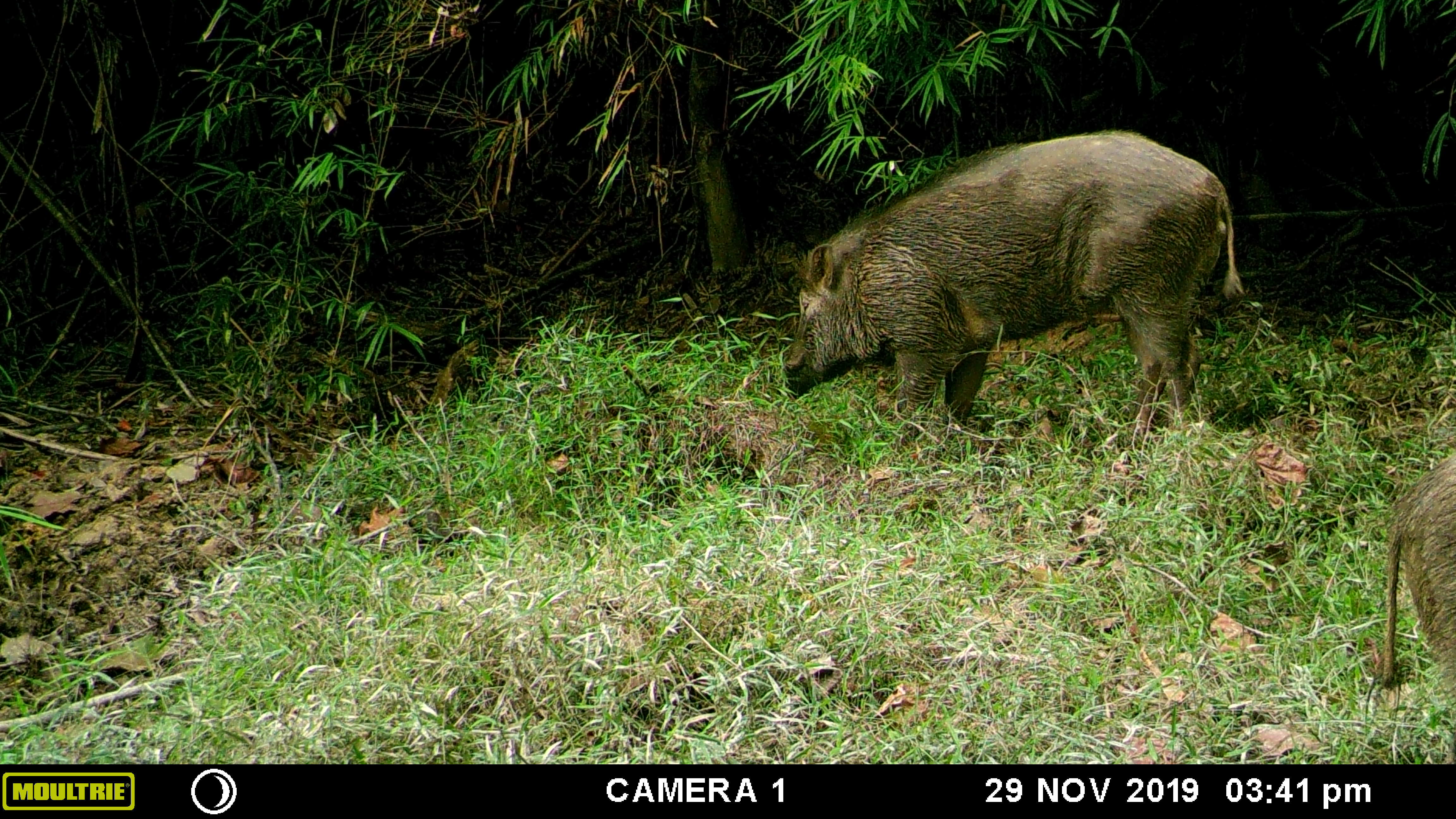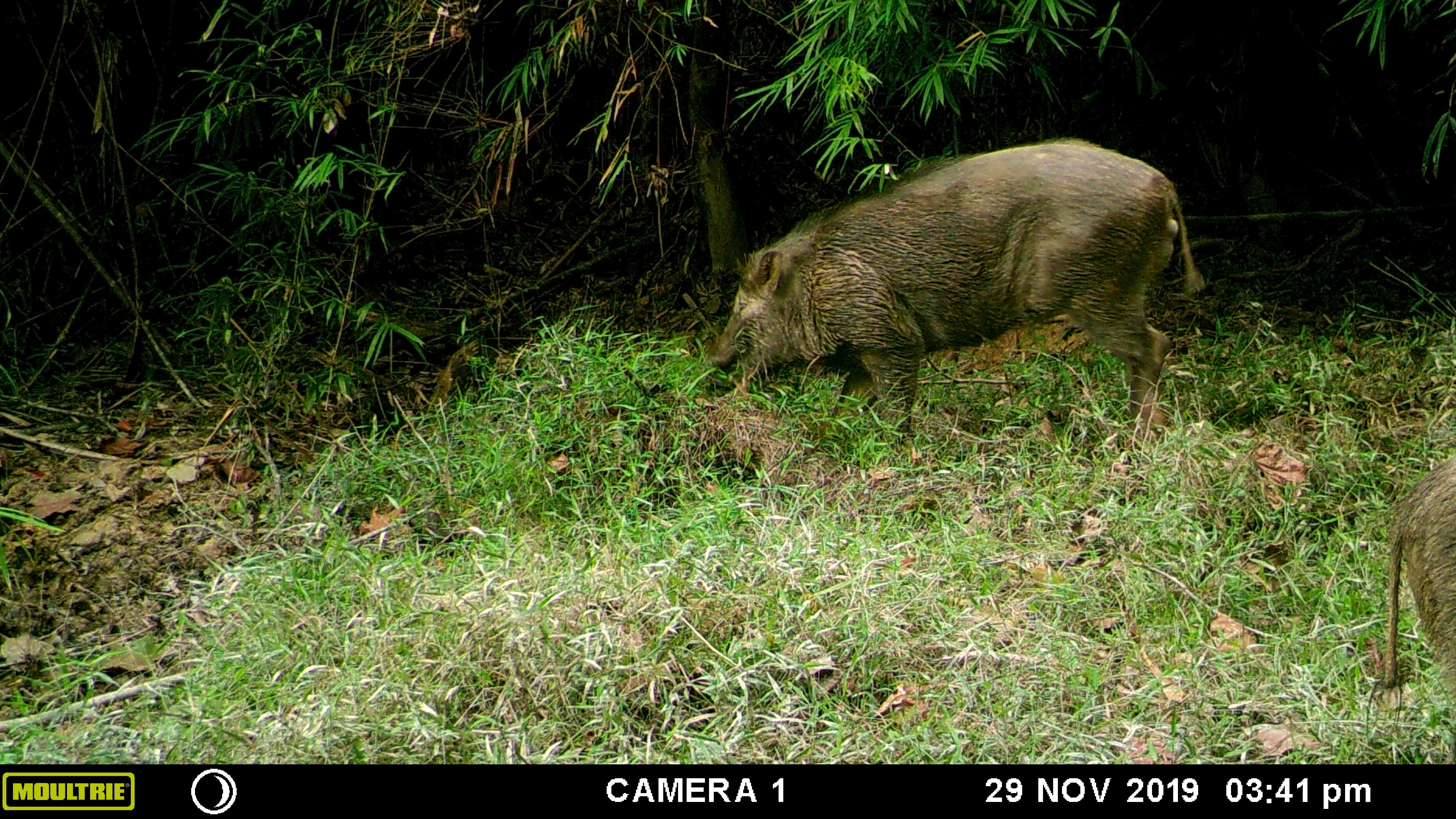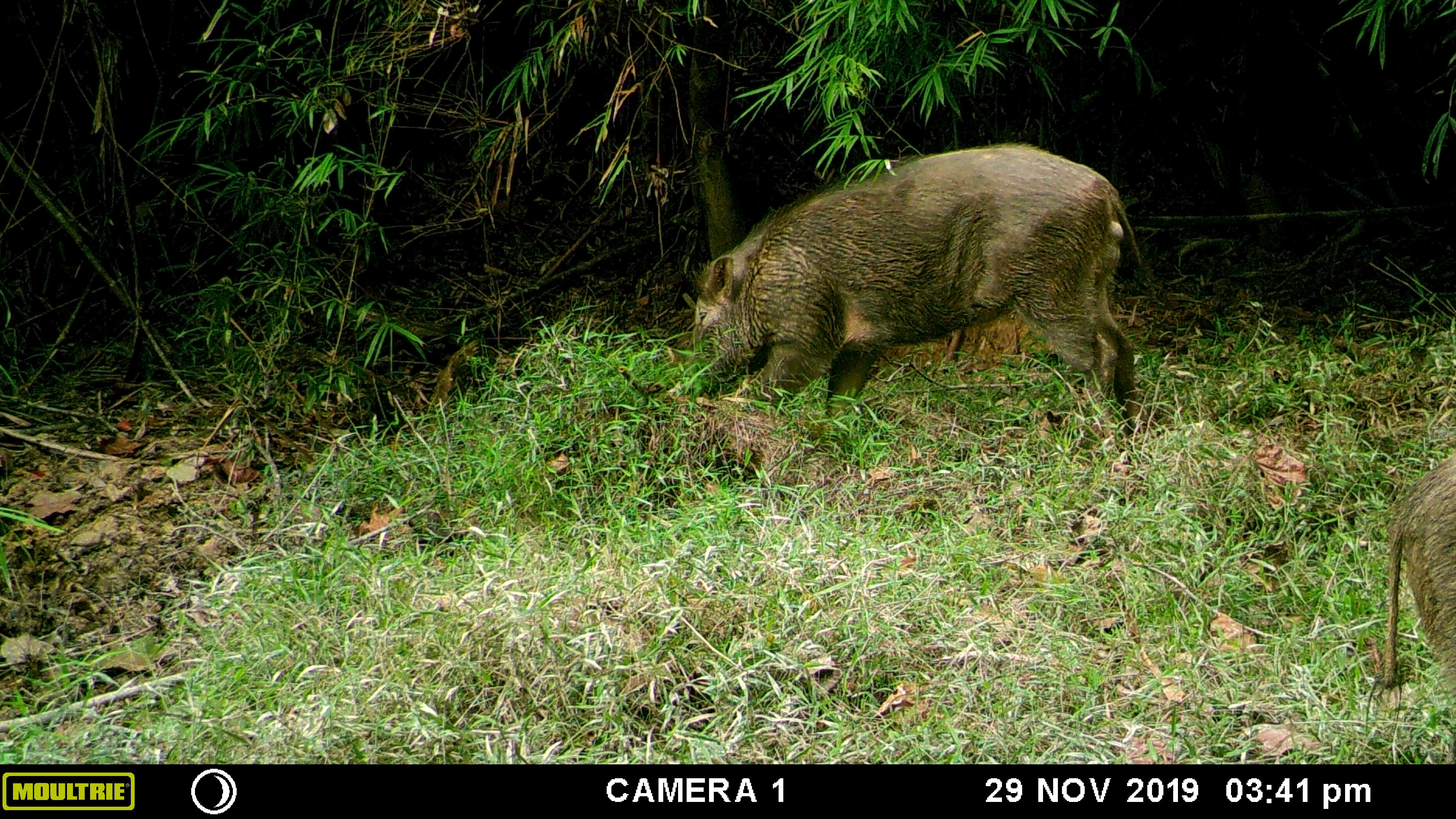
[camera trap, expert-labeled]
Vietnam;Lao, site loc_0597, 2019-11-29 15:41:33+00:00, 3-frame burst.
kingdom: Animalia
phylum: Chordata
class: Mammalia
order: Artiodactyla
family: Suidae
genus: Sus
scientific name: Sus scrofa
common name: eurasian wild pig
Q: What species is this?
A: Eurasian wild pig (Sus scrofa).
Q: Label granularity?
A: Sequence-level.